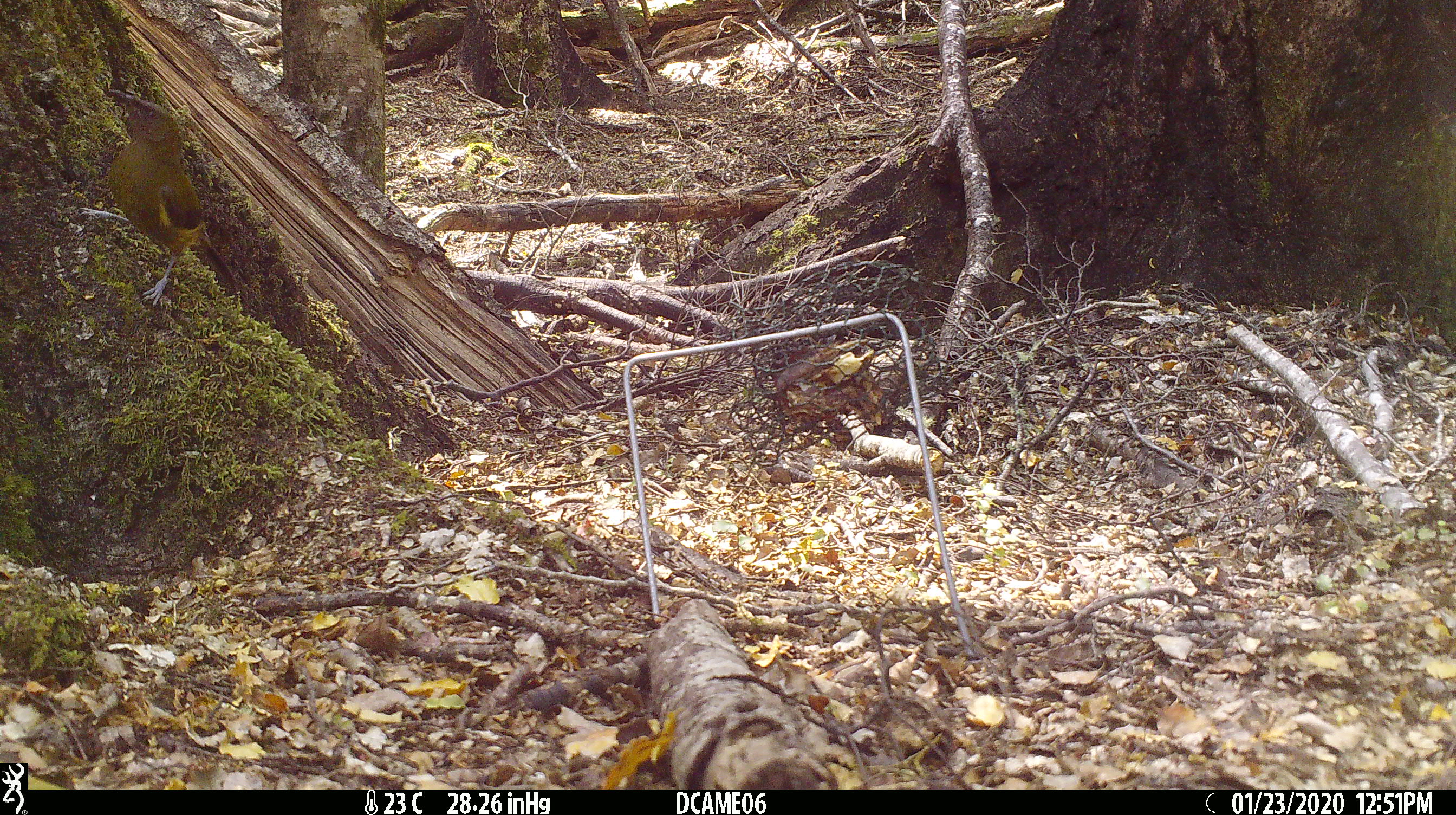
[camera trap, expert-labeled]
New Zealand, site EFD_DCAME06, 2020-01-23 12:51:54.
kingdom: Animalia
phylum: Chordata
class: Aves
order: Passeriformes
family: Meliphagidae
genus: Anthornis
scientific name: Anthornis melanura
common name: new zealand bellbird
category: bellbird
Bellbird (new zealand bellbird) (Anthornis melanura).